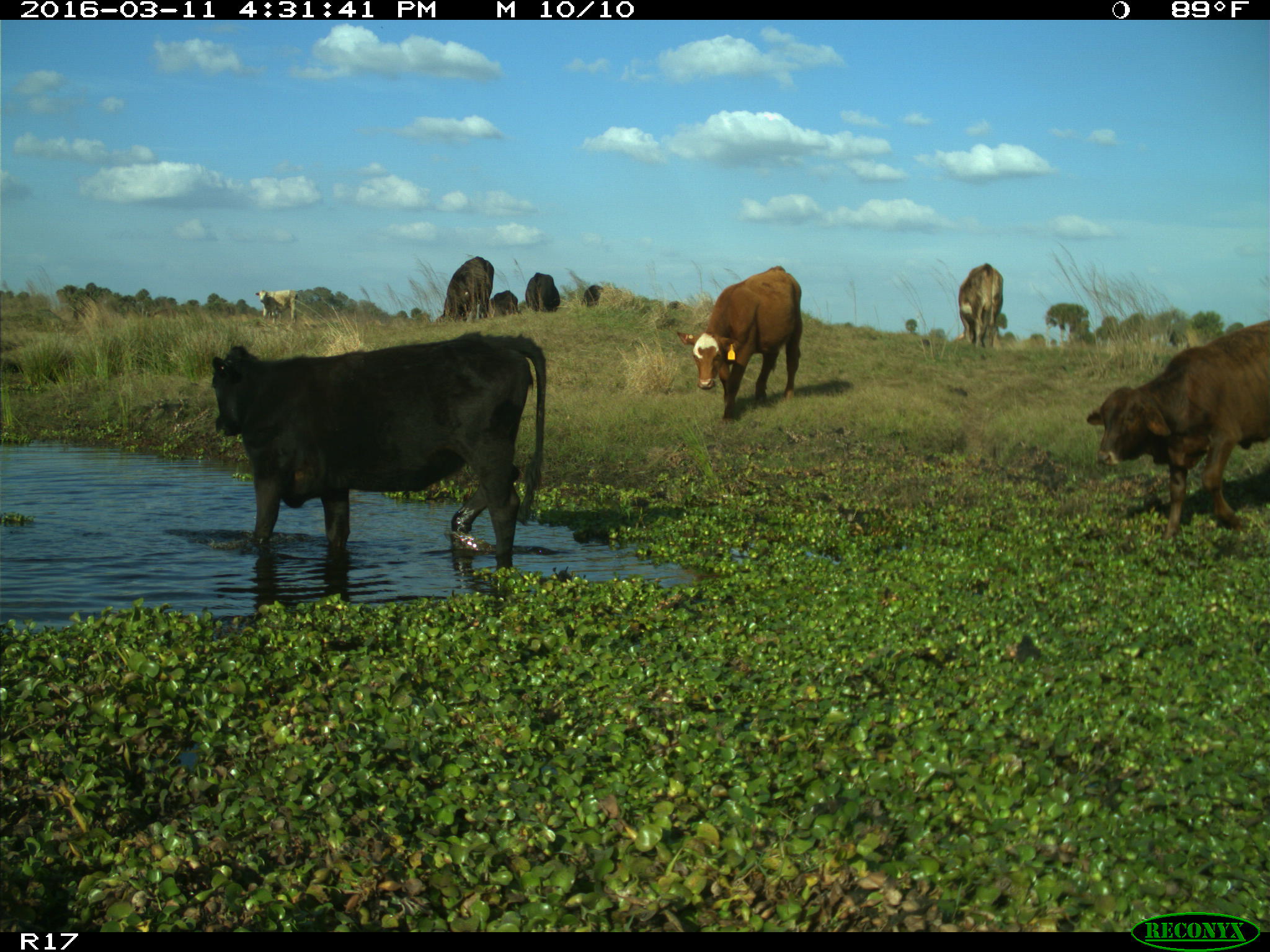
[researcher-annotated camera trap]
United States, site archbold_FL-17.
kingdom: Animalia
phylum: Chordata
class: Mammalia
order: Artiodactyla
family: Bovidae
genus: Bos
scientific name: Bos taurus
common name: domestic cow